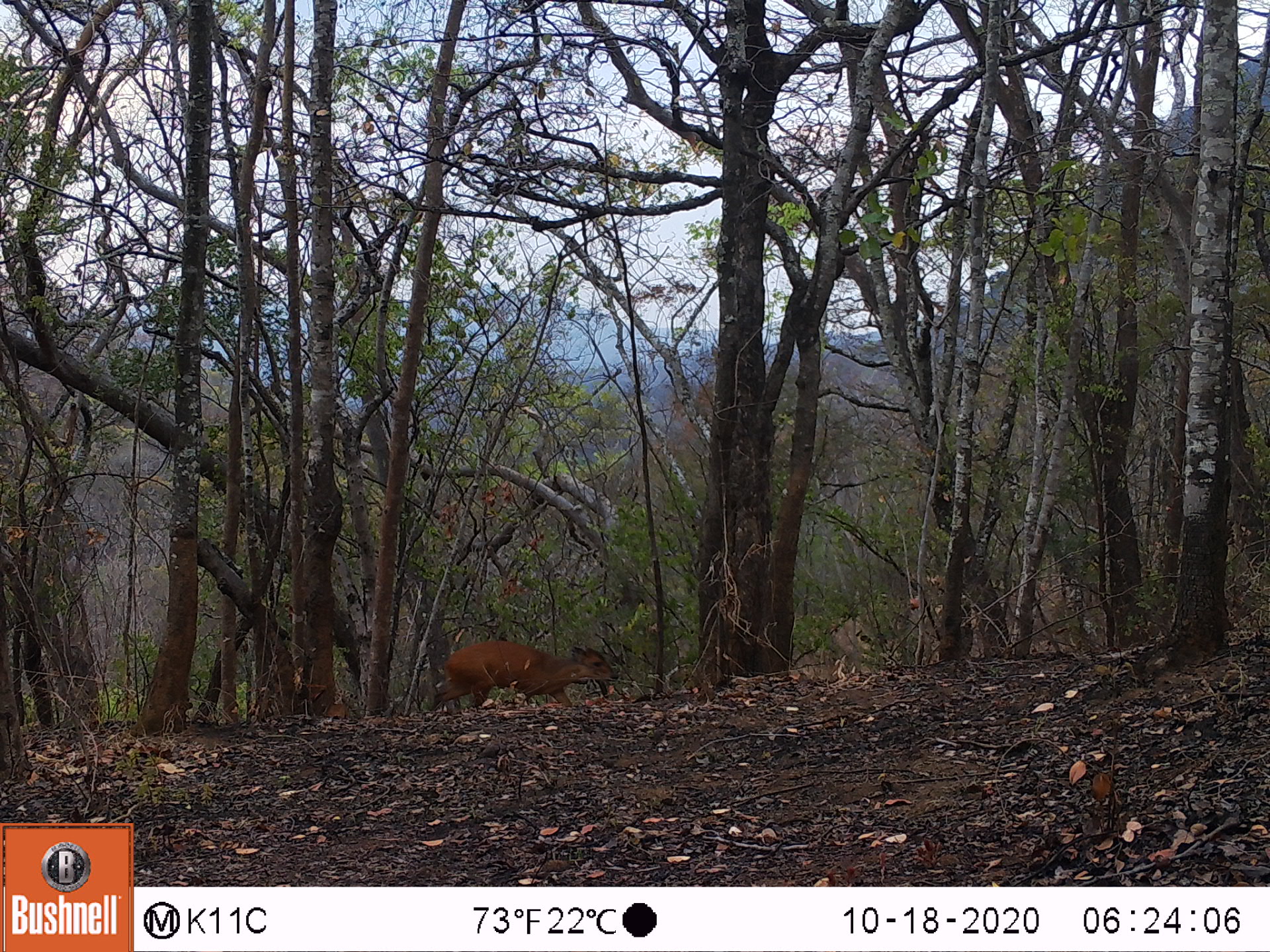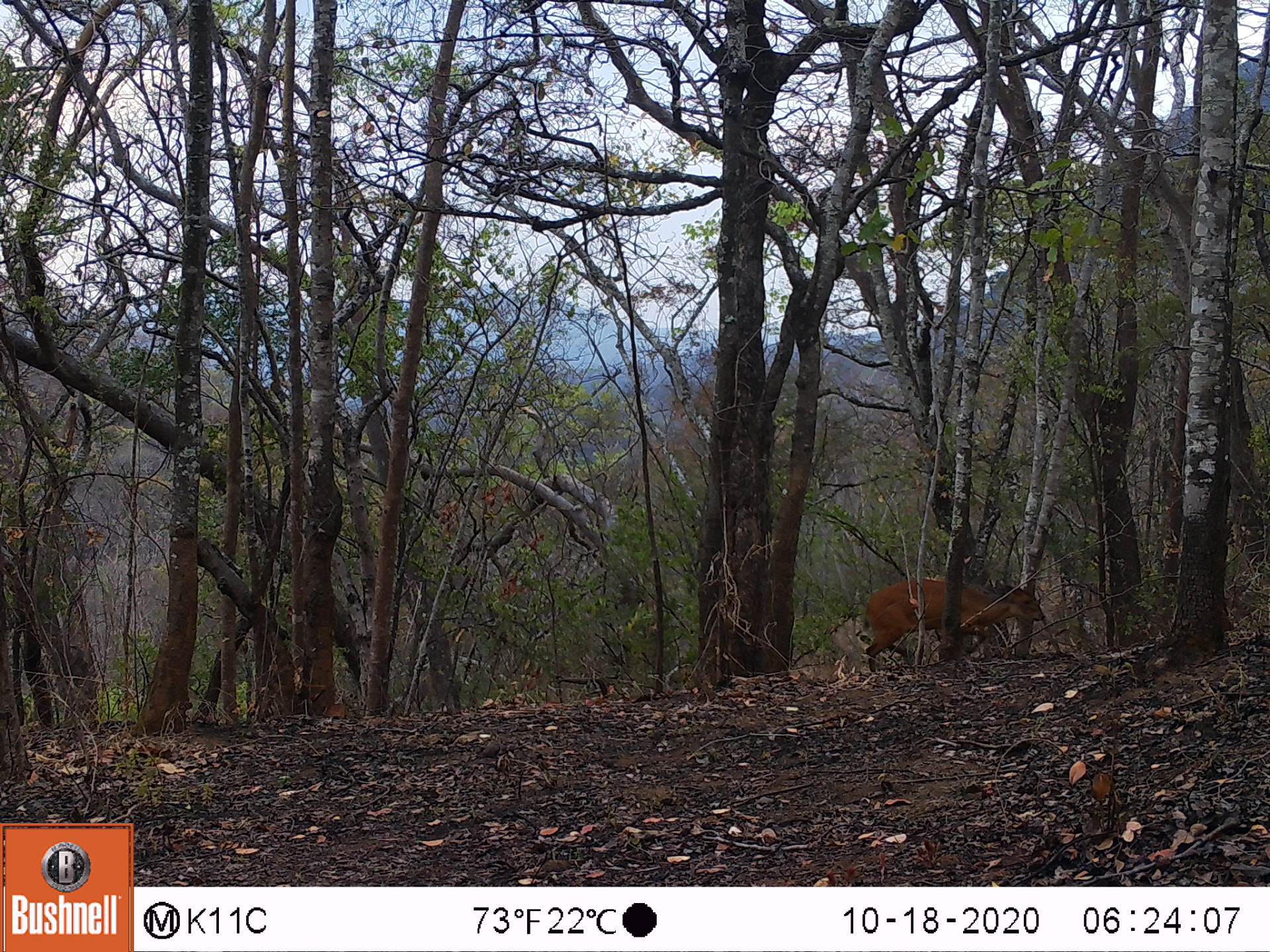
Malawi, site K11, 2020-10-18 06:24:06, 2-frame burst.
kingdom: Animalia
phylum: Chordata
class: Mammalia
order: Artiodactyla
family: Bovidae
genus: Cephalophorus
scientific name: Cephalophorus natalensis natalensis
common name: red duiker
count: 1